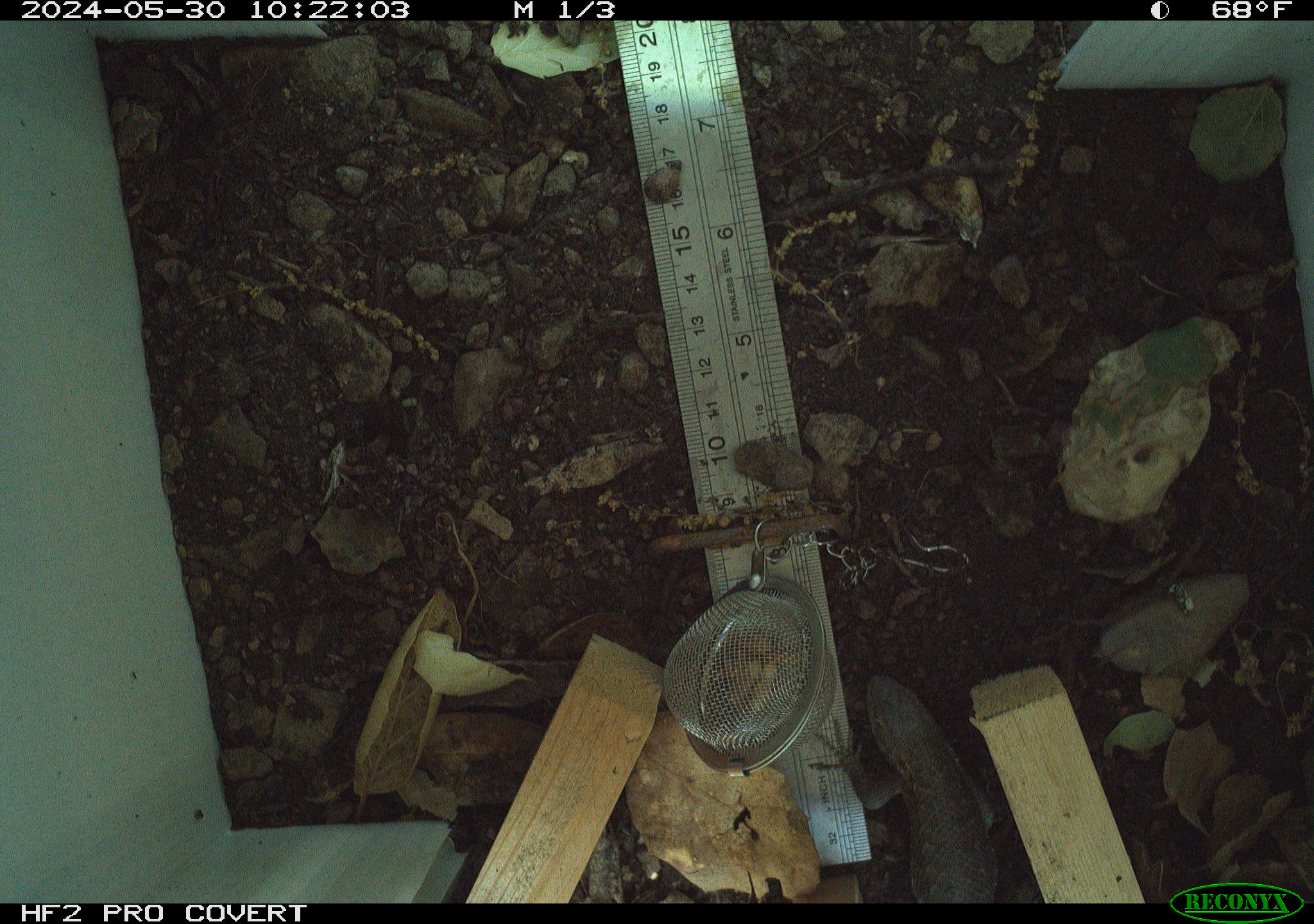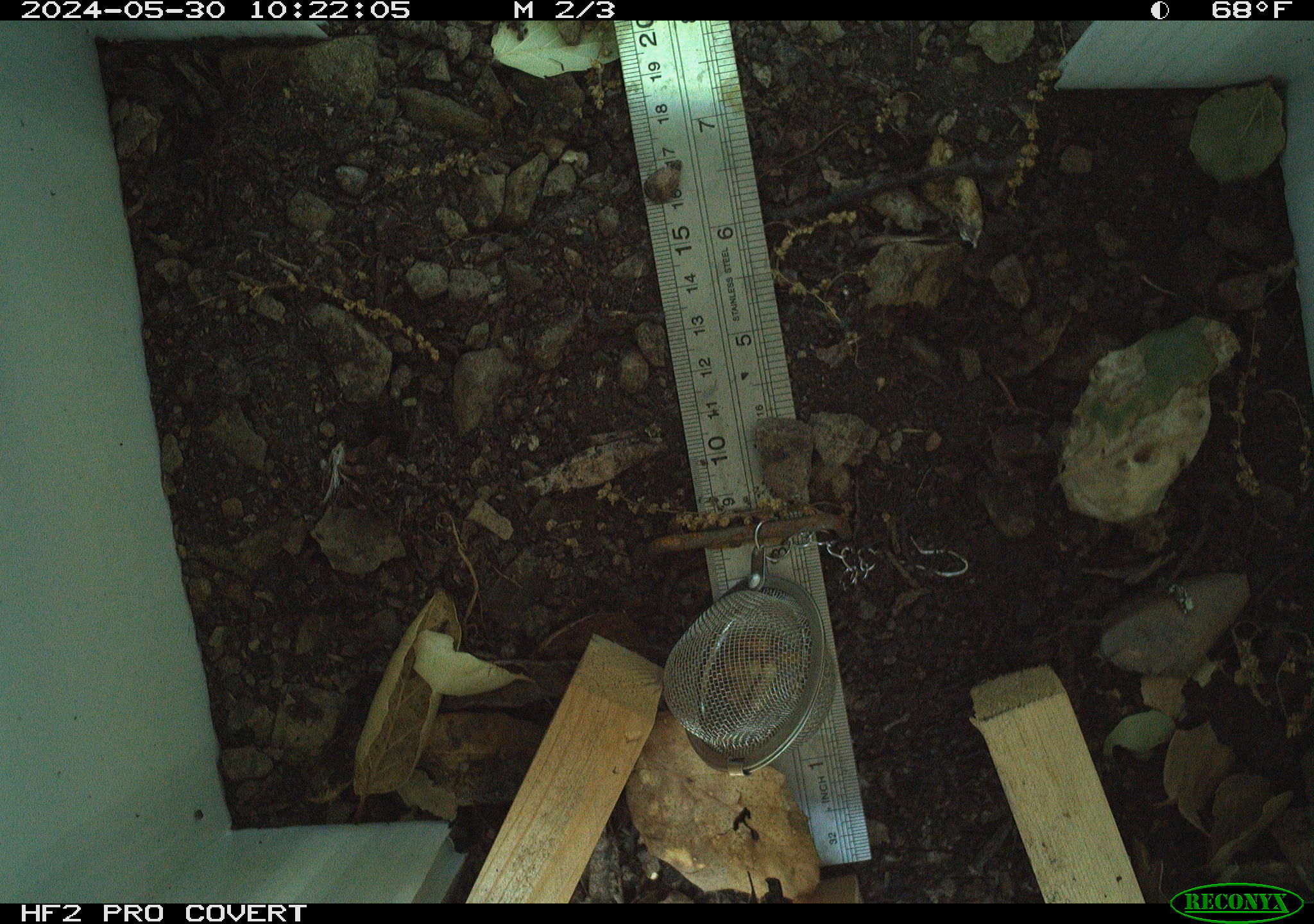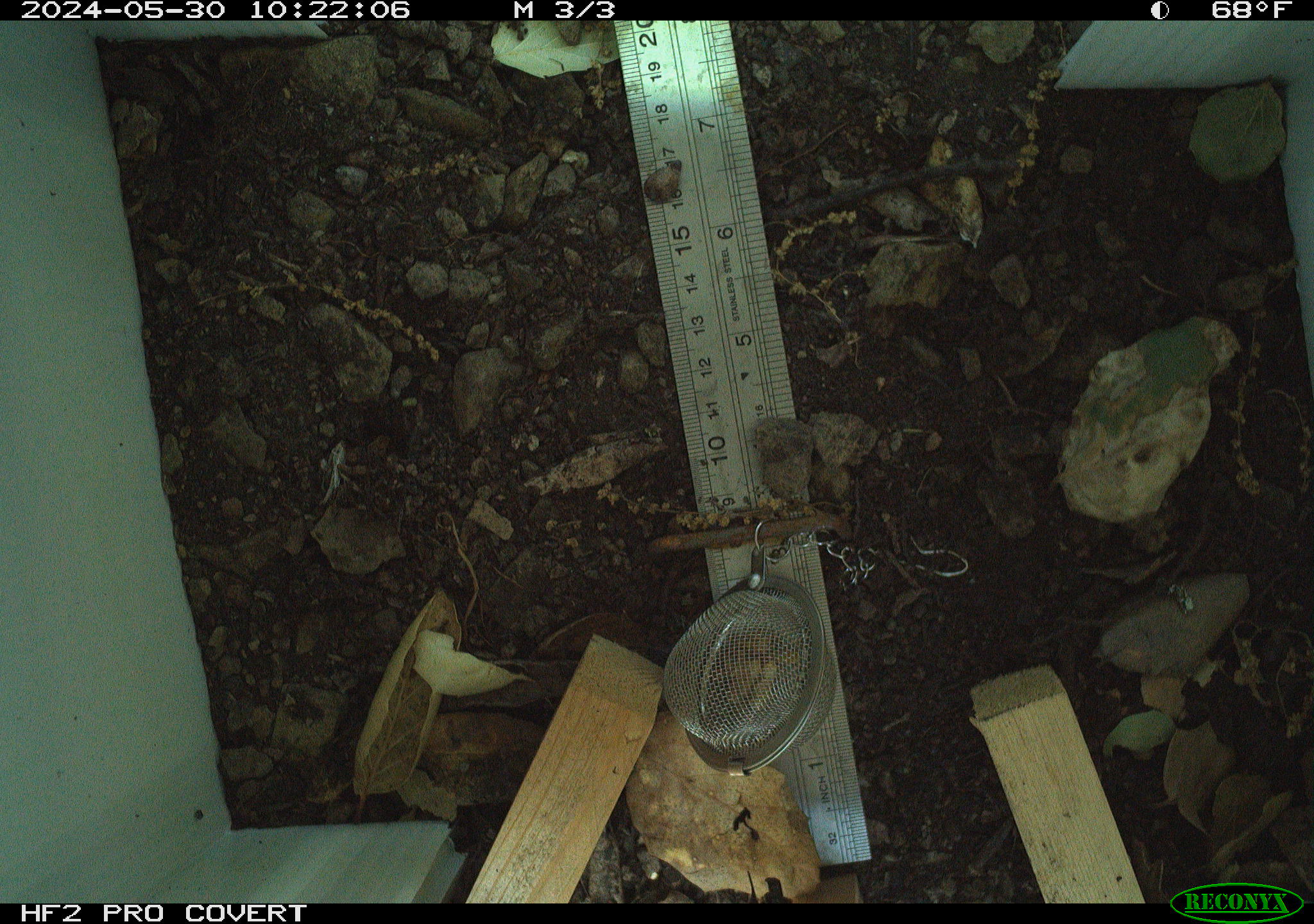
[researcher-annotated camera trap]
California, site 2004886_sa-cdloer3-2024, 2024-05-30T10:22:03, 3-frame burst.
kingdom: Animalia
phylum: Chordata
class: Reptilia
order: Squamata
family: Phrynosomatidae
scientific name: Phrynosomatidae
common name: north american spiny lizards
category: sceloporus/uta species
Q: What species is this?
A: Sceloporus/uta species (north american spiny lizards) (Phrynosomatidae).